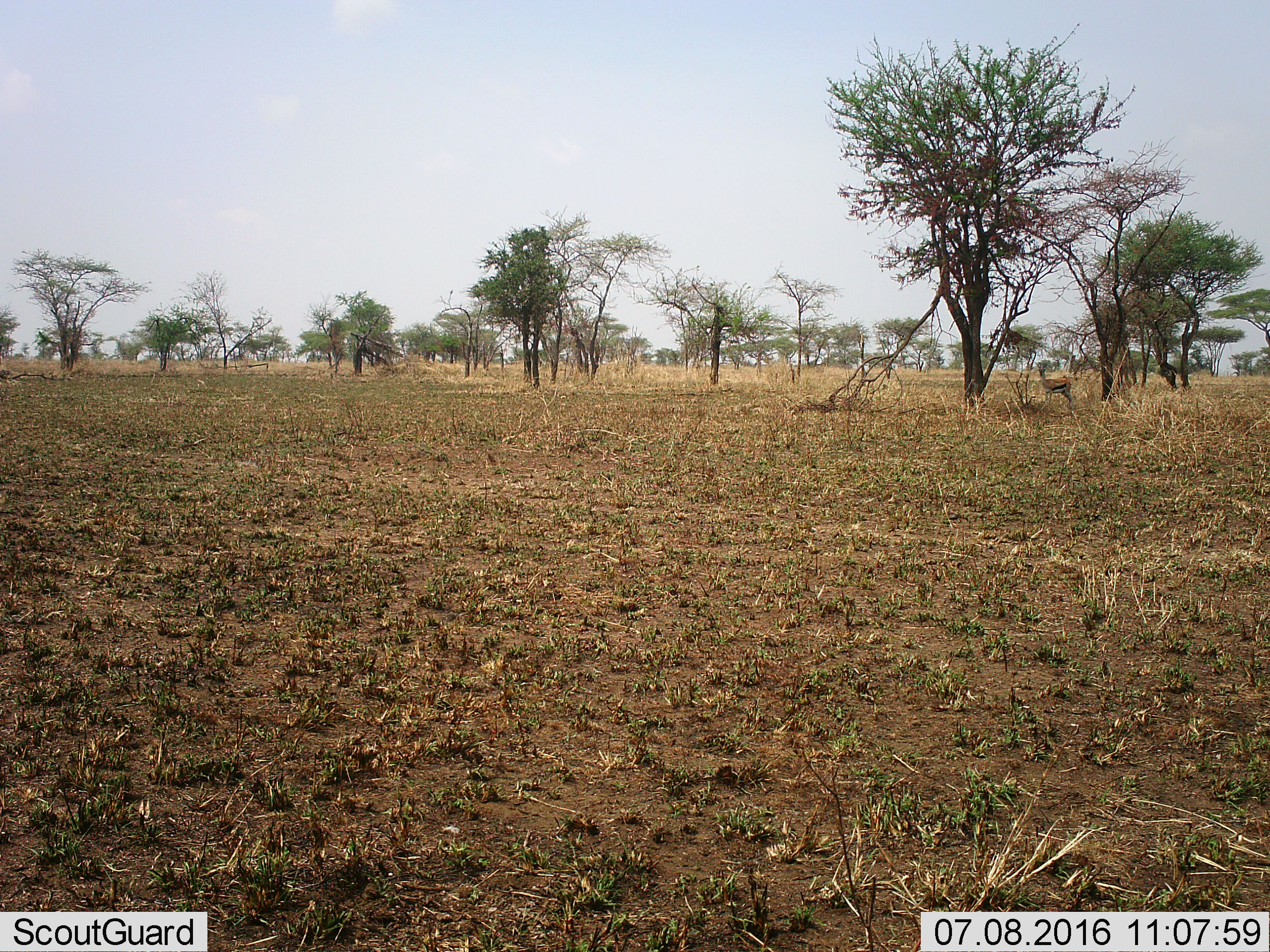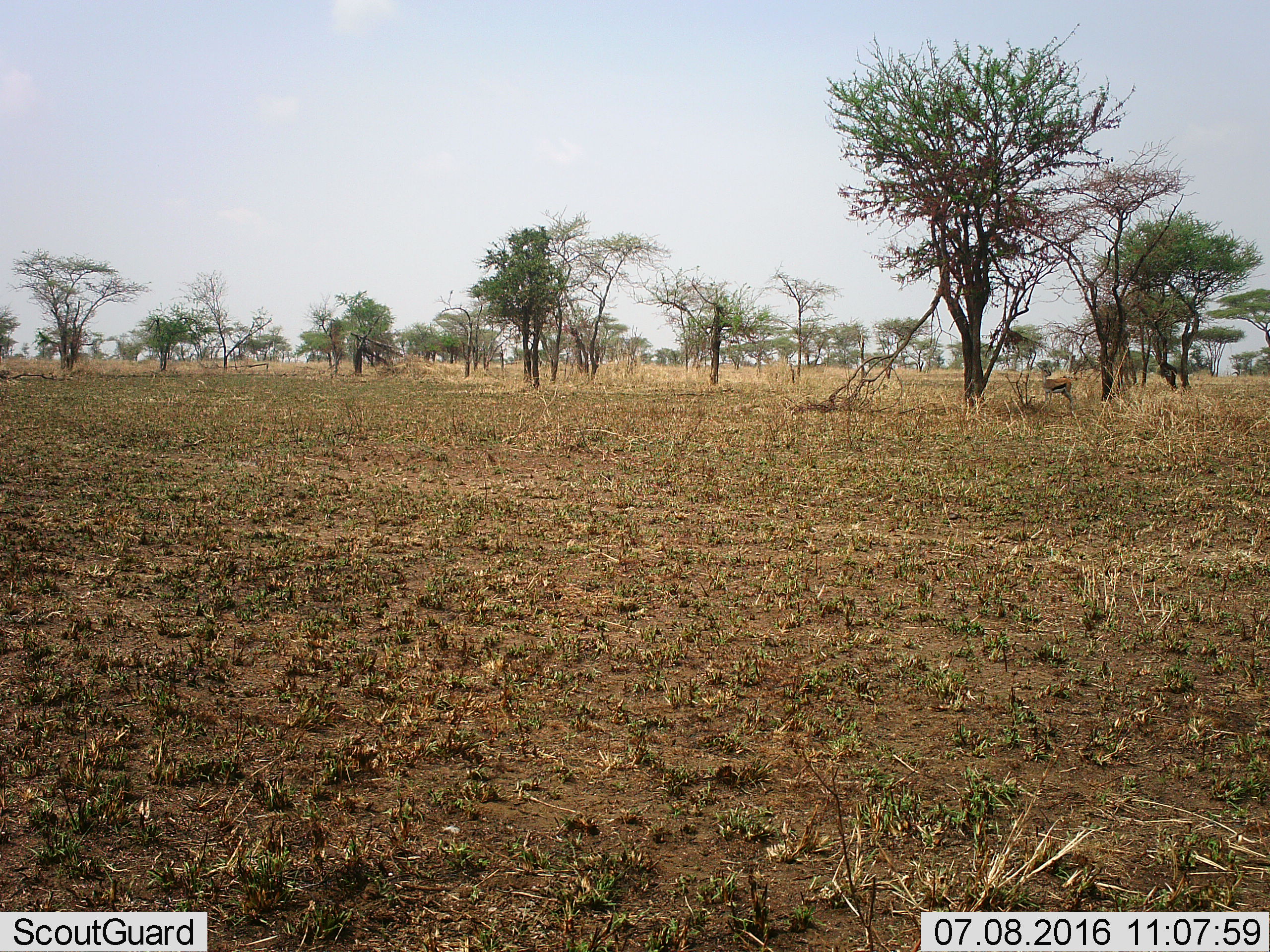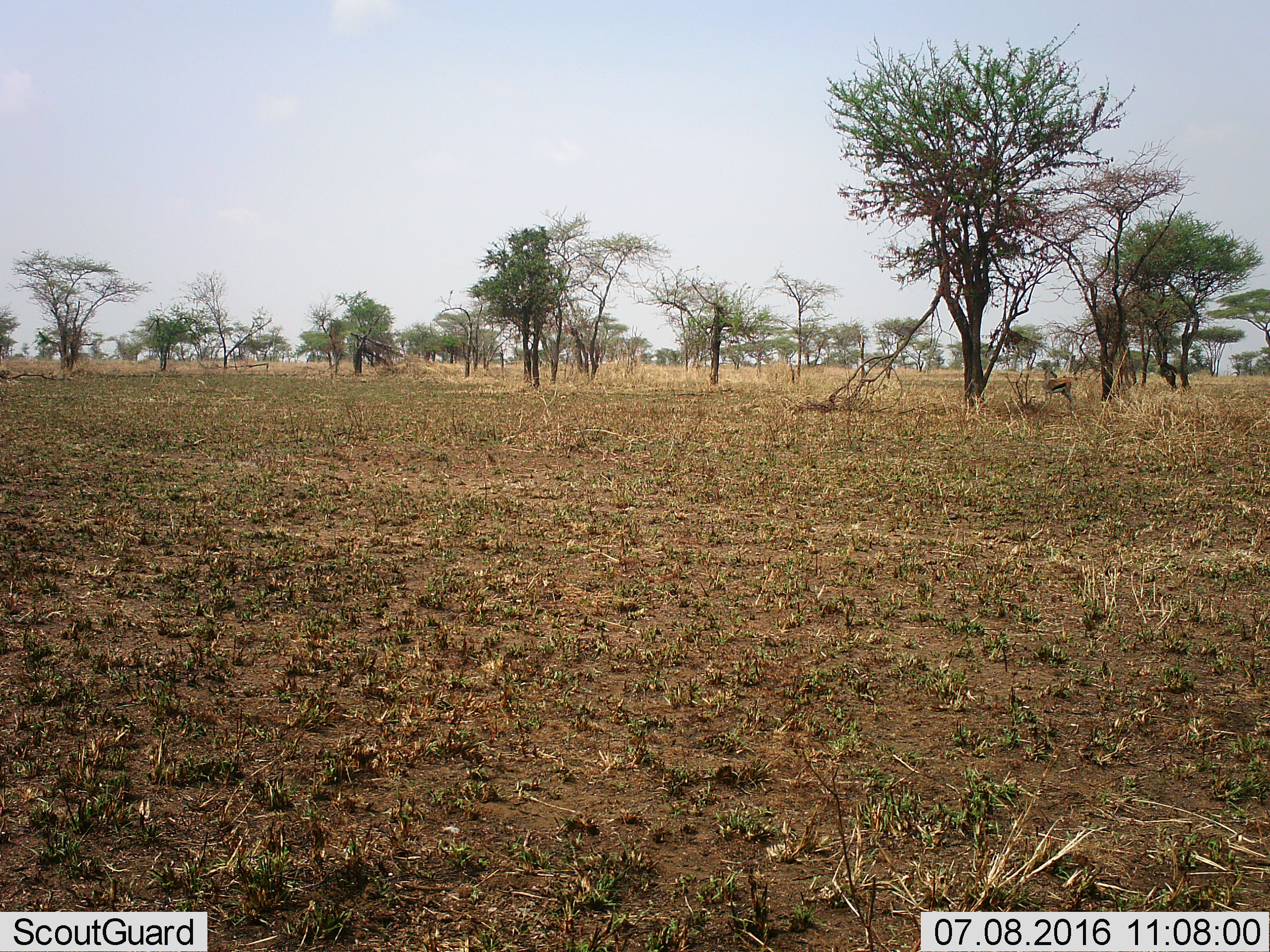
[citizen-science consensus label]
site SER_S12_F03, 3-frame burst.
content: unidentified animal